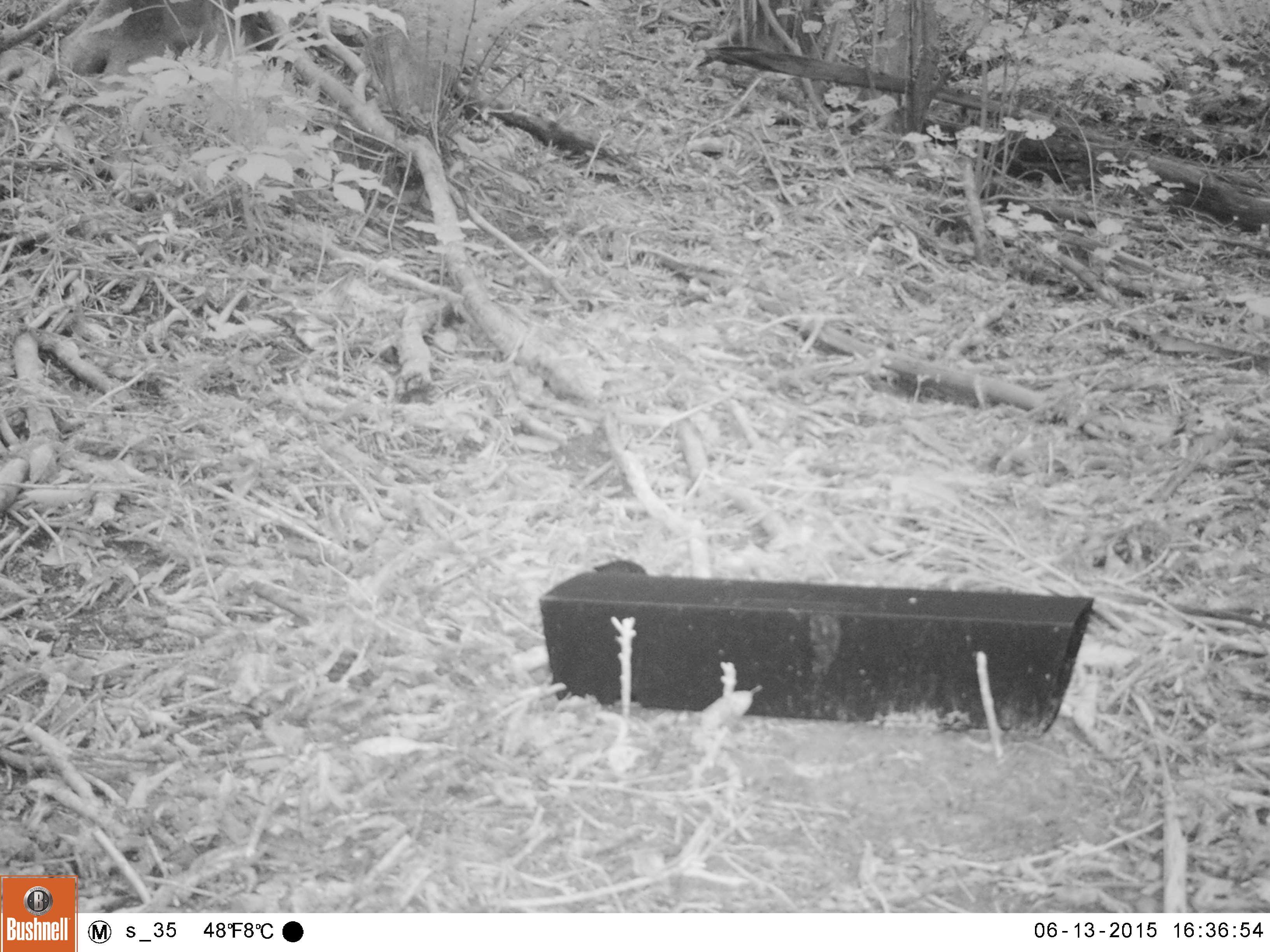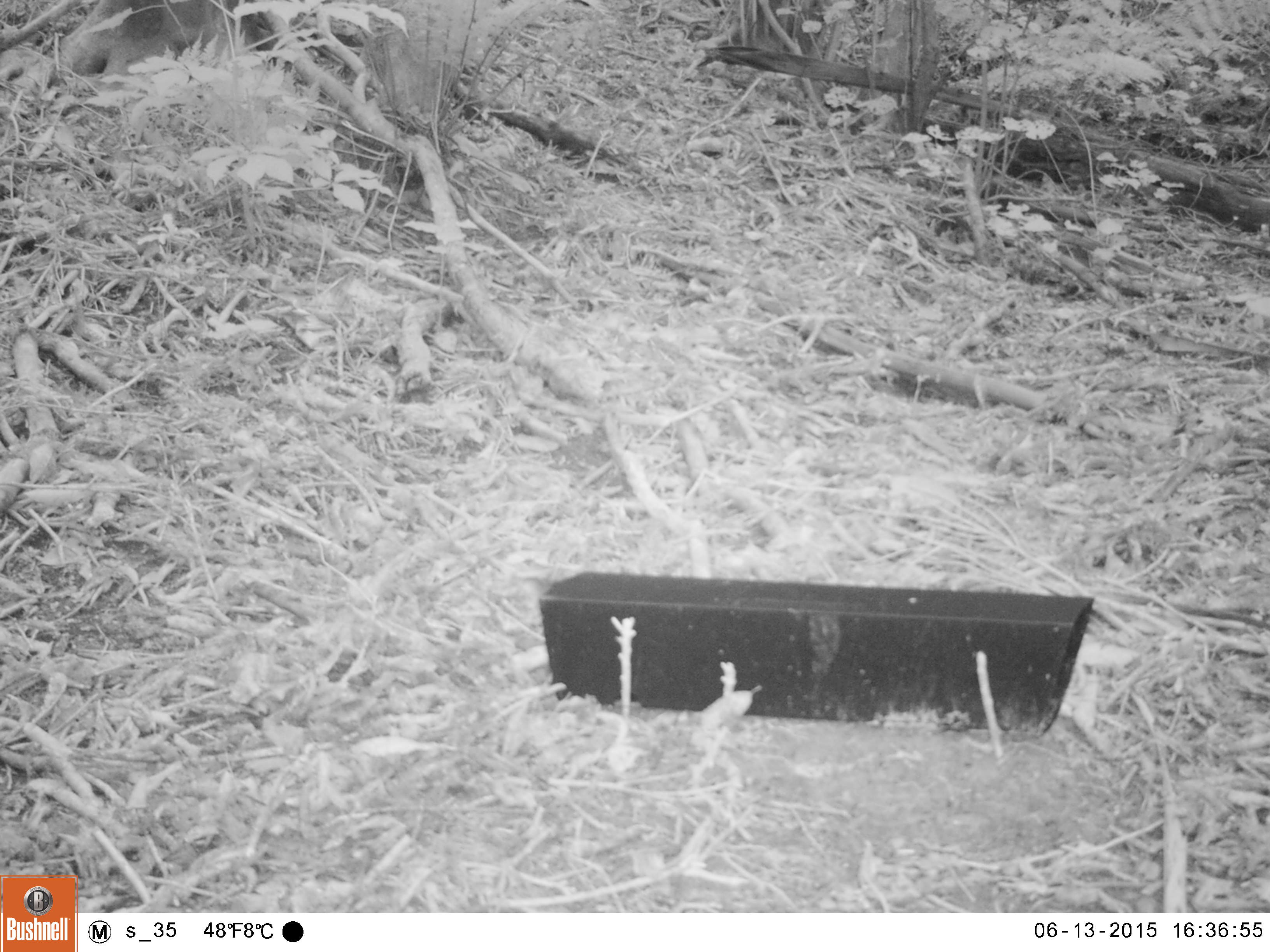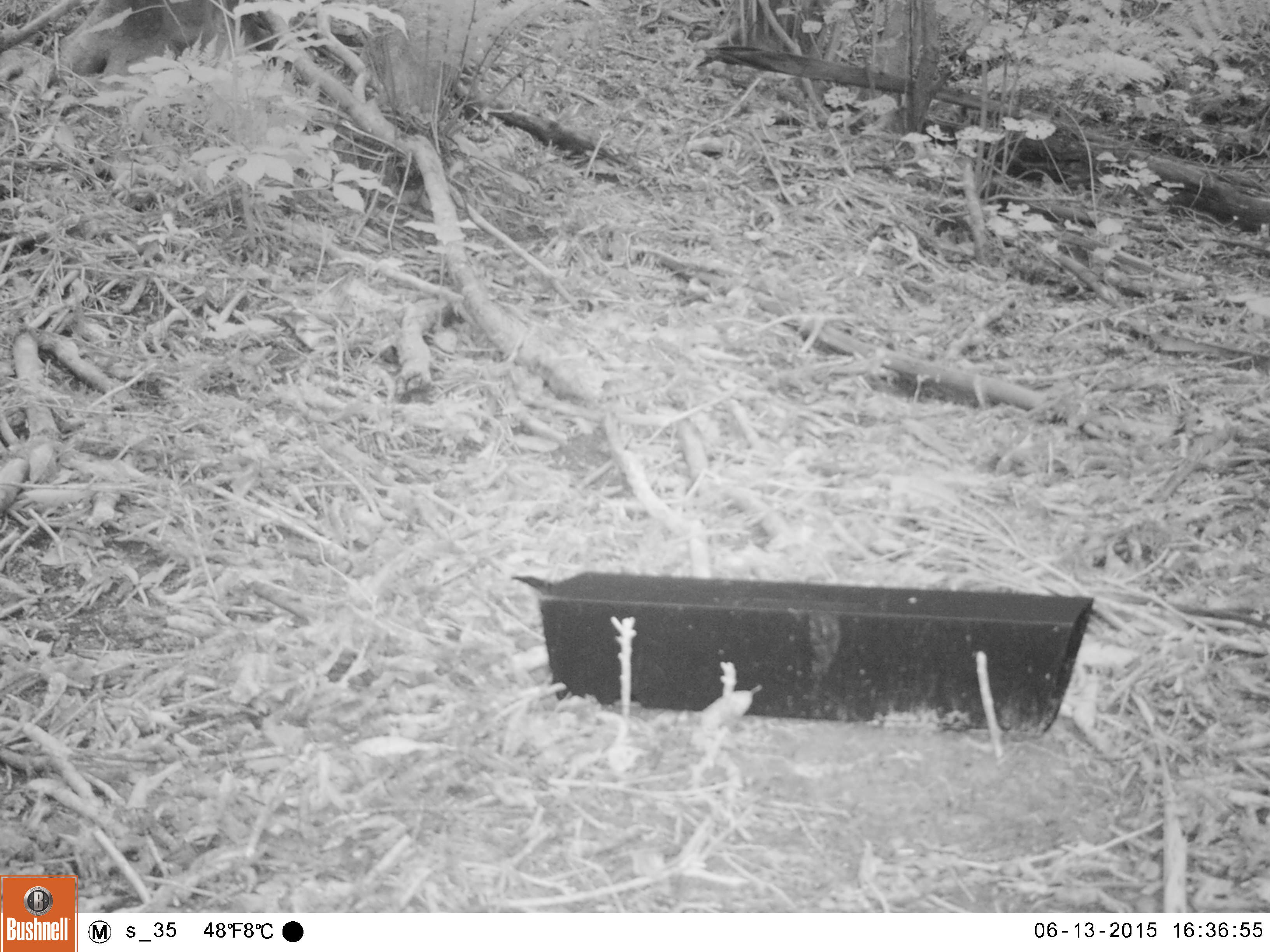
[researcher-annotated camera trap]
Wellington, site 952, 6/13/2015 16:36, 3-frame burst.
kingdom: Animalia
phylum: Chordata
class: Aves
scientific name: Aves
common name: bird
Bird (Aves).